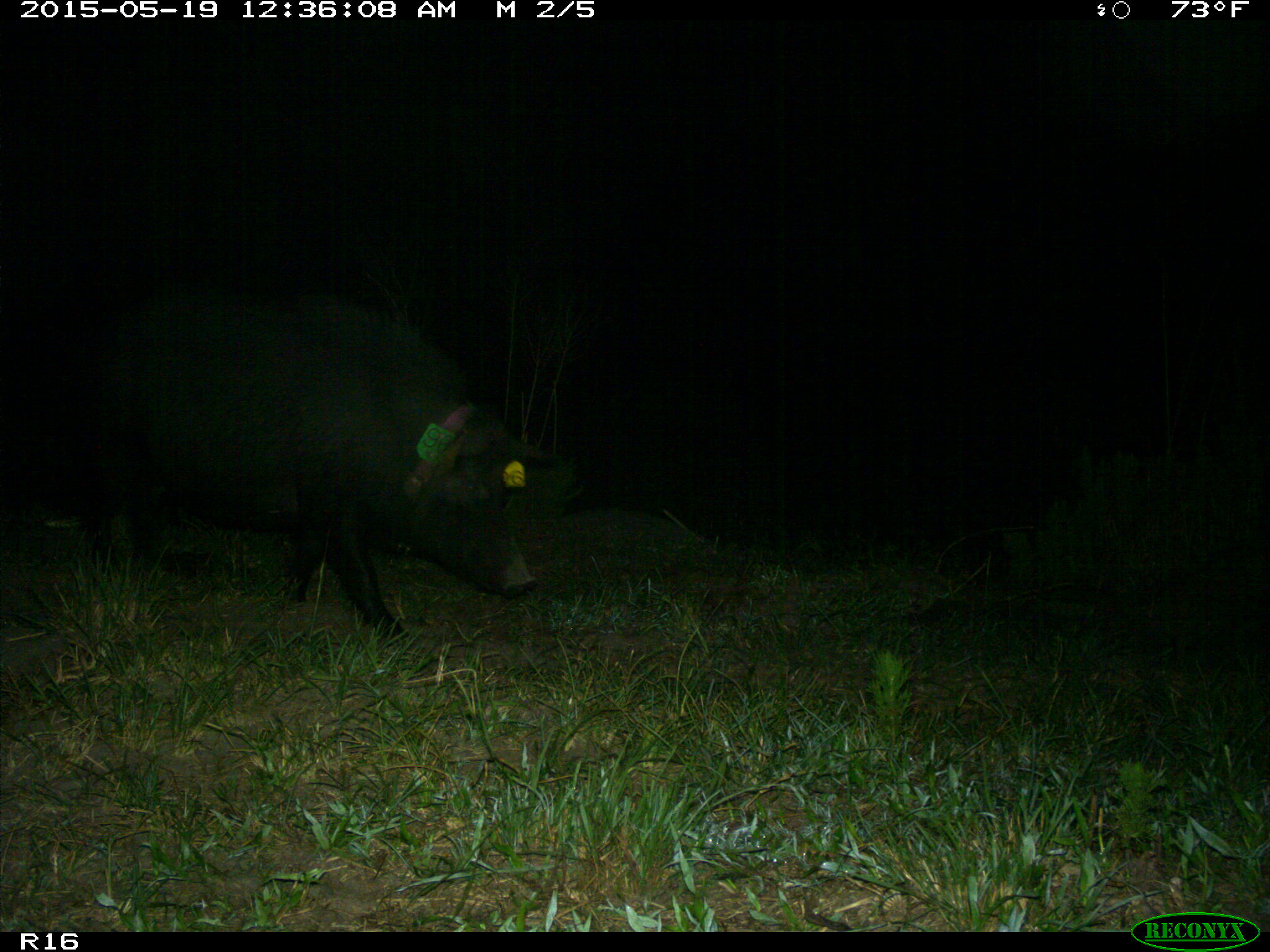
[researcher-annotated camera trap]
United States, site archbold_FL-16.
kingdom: Animalia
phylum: Chordata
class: Mammalia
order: Artiodactyla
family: Suidae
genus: Sus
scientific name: Sus scrofa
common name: wild boar